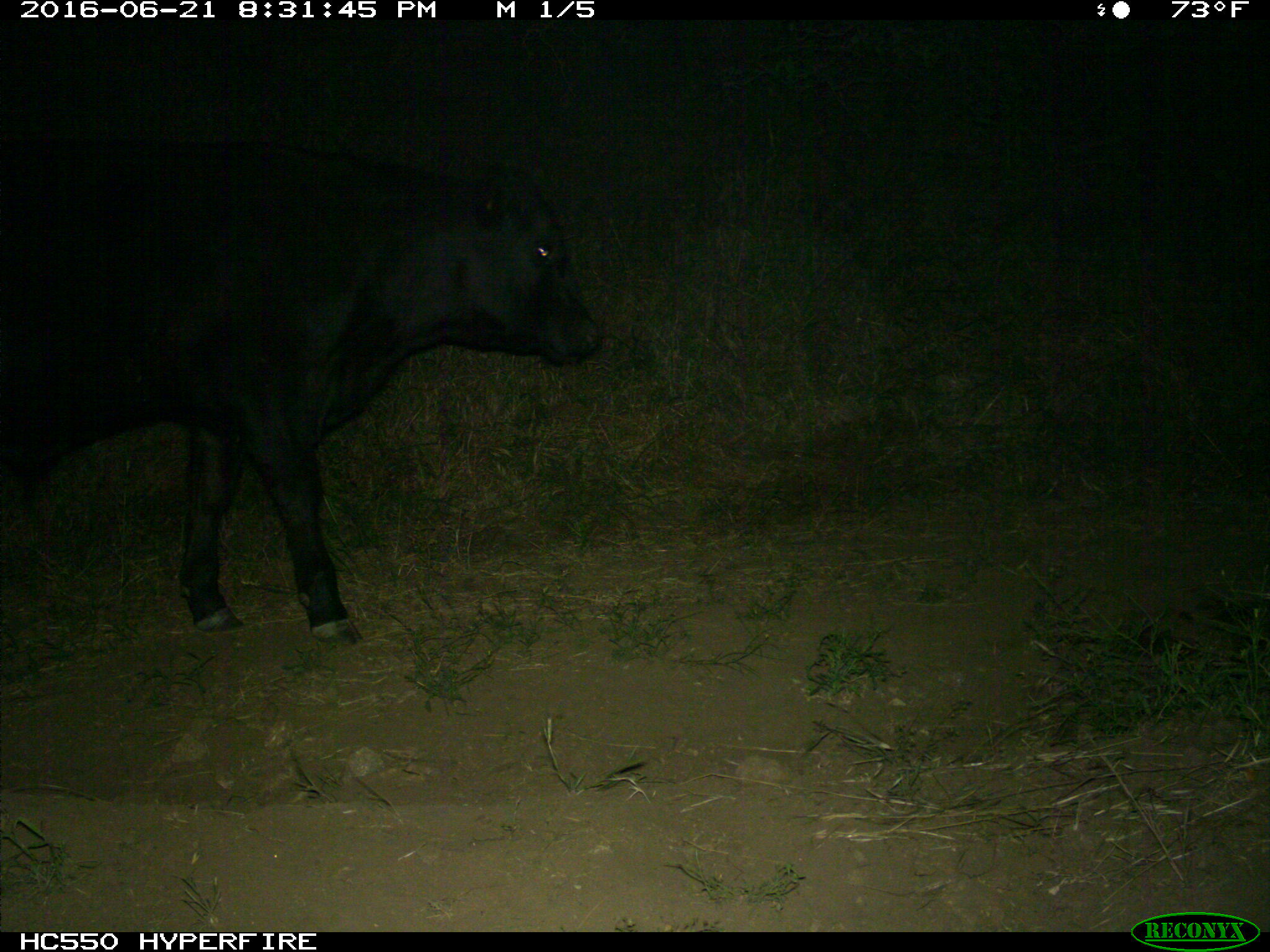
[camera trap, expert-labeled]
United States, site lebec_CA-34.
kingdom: Animalia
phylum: Chordata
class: Mammalia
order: Artiodactyla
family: Bovidae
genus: Bos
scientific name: Bos taurus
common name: domestic cow